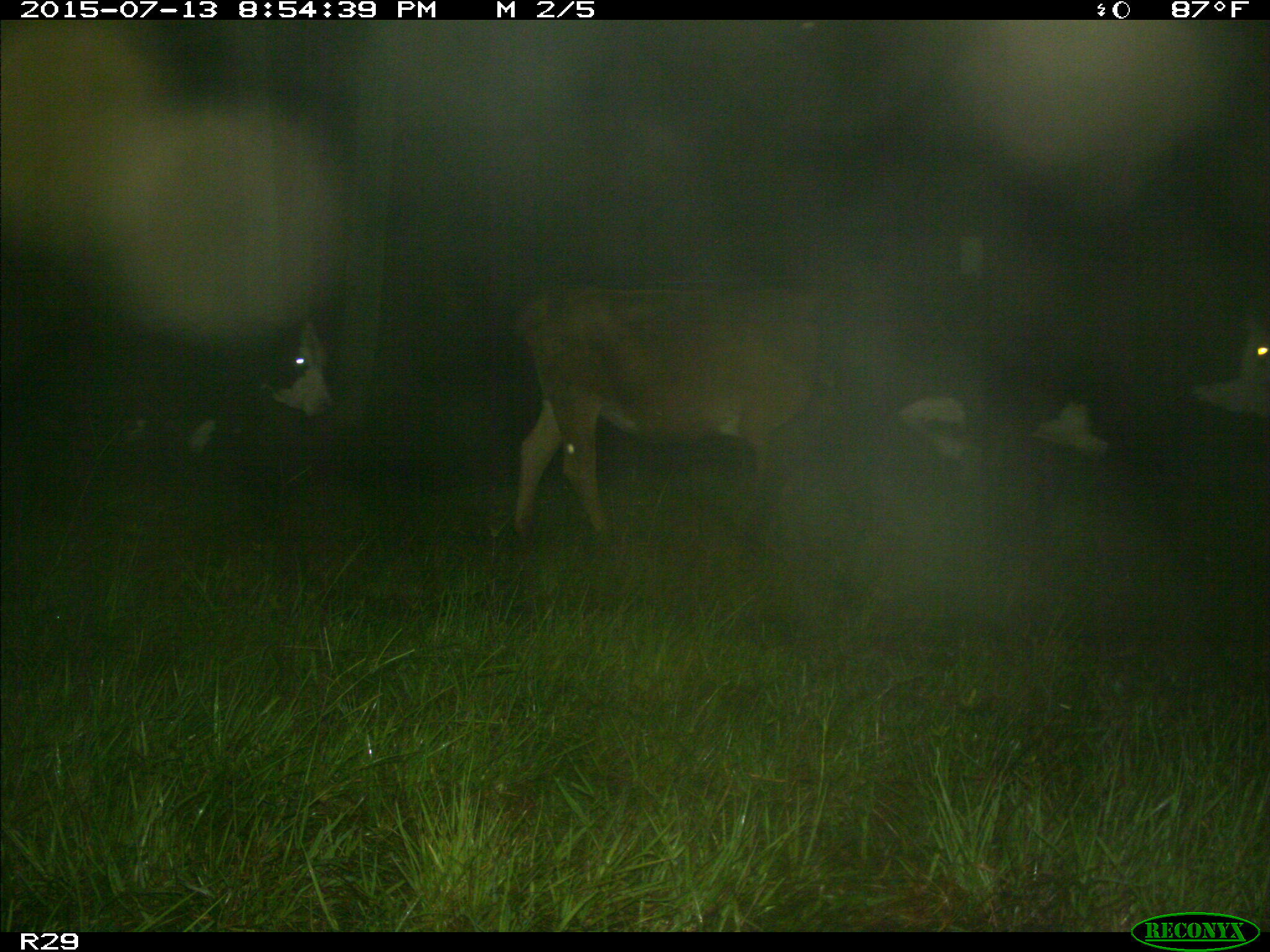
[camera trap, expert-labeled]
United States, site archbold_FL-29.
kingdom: Animalia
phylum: Chordata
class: Mammalia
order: Artiodactyla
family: Bovidae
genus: Bos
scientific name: Bos taurus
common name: domestic cow